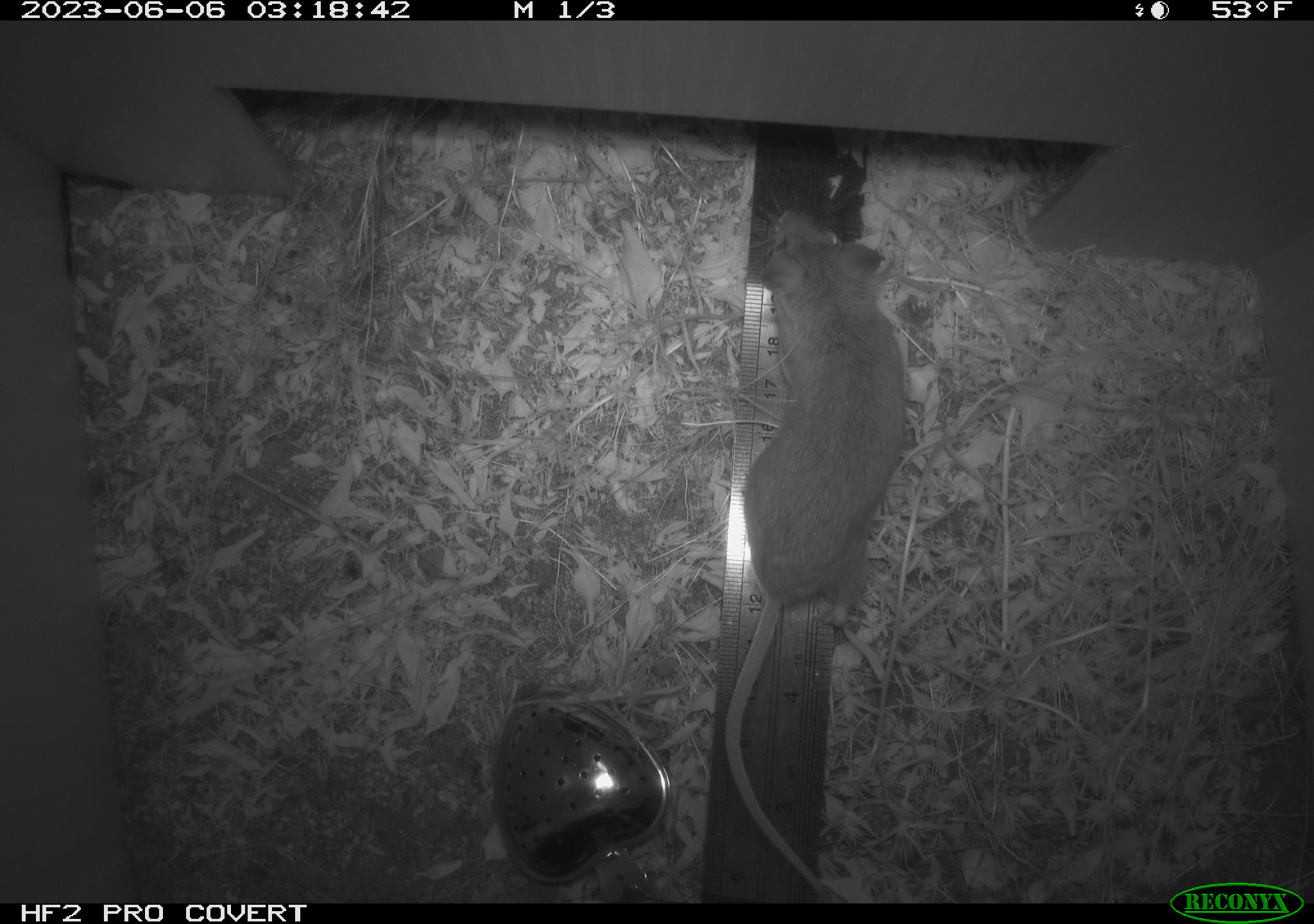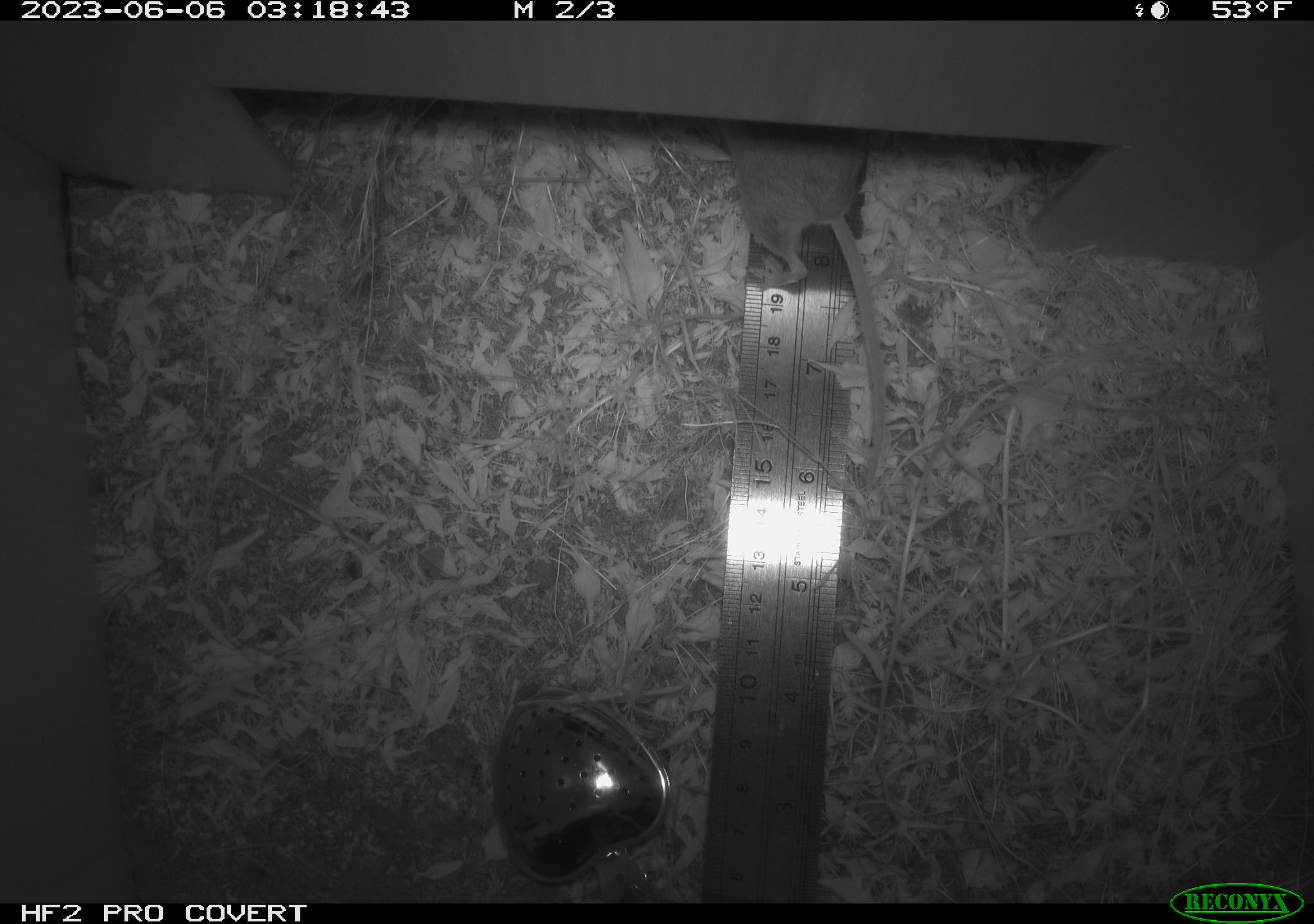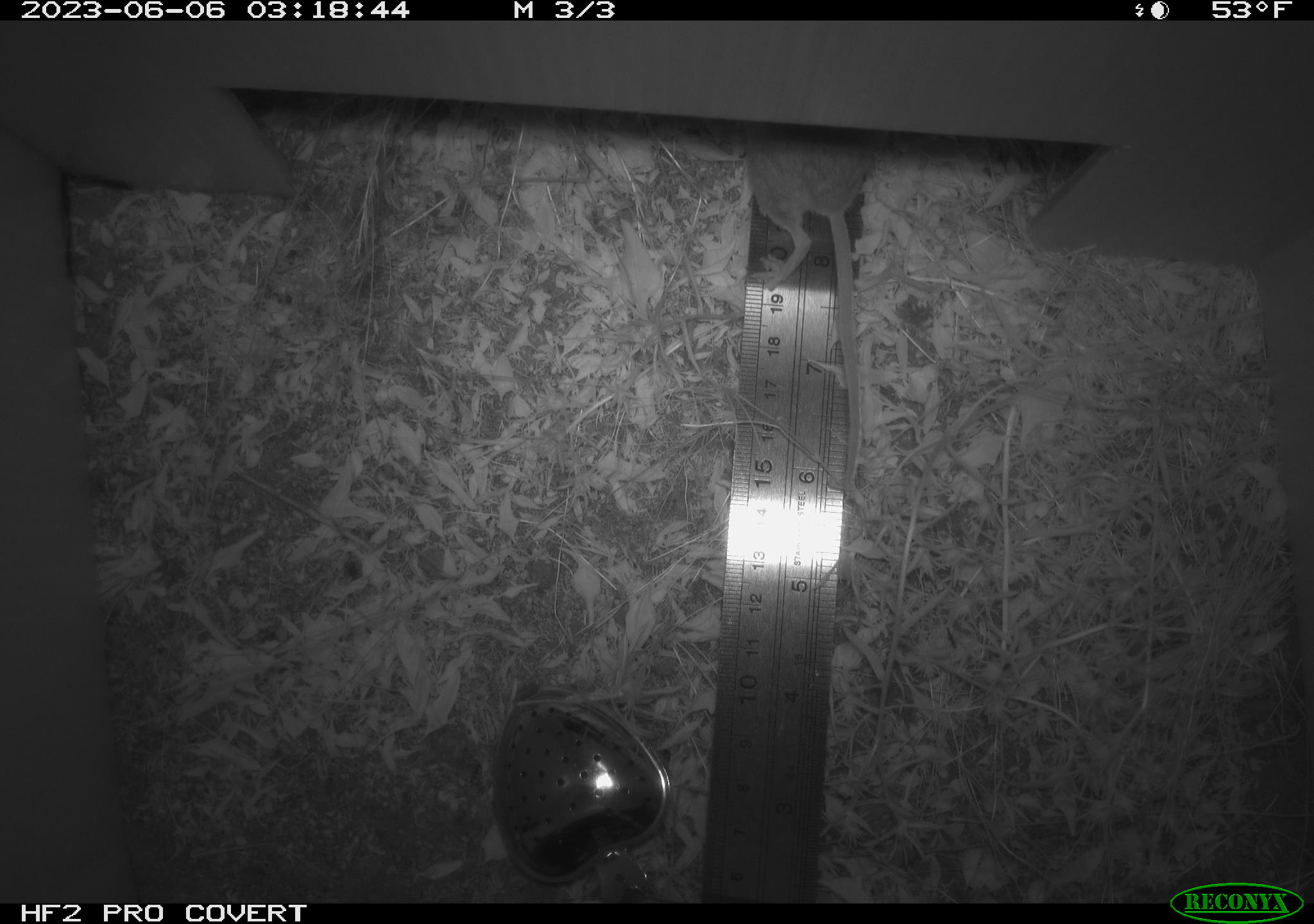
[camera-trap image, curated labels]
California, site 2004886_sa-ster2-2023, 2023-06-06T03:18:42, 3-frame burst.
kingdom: Animalia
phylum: Chordata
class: Mammalia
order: Rodentia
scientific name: Rodentia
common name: mouse species